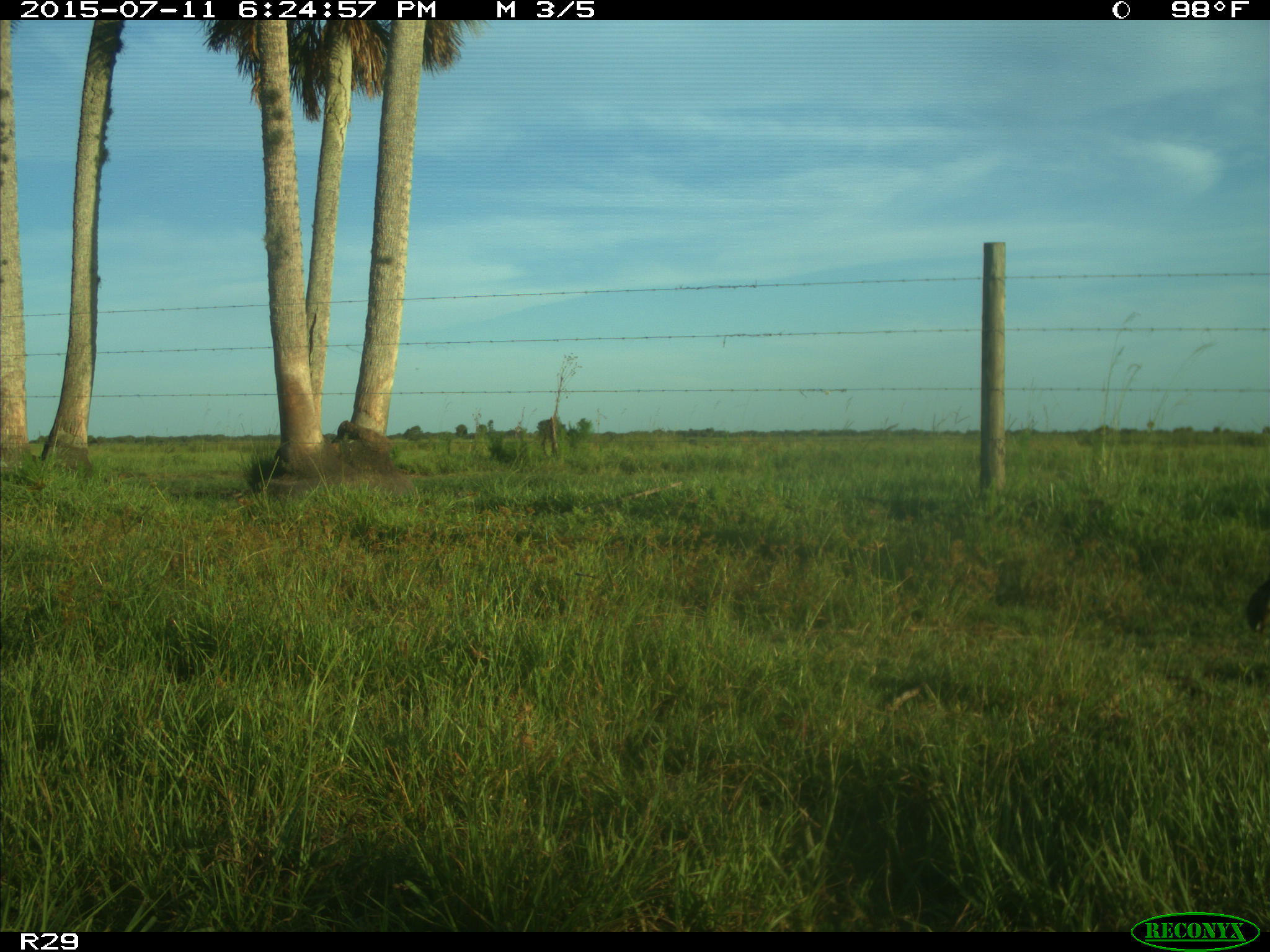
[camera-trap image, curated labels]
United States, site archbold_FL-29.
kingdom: Animalia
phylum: Chordata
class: Mammalia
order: Artiodactyla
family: Bovidae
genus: Bos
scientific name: Bos taurus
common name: domestic cow